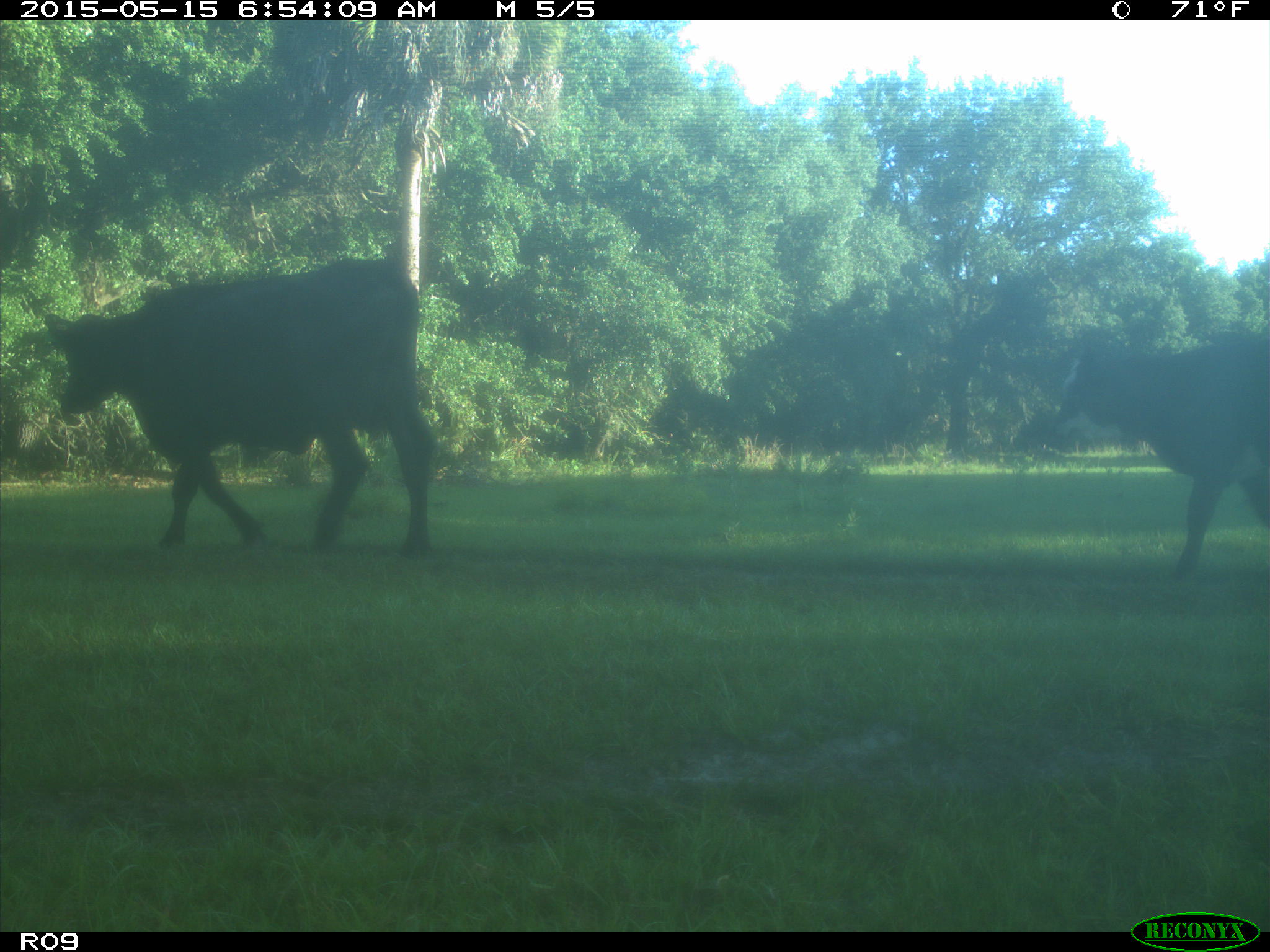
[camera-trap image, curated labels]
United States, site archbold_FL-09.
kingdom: Animalia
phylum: Chordata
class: Mammalia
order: Artiodactyla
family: Bovidae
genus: Bos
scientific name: Bos taurus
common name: domestic cow